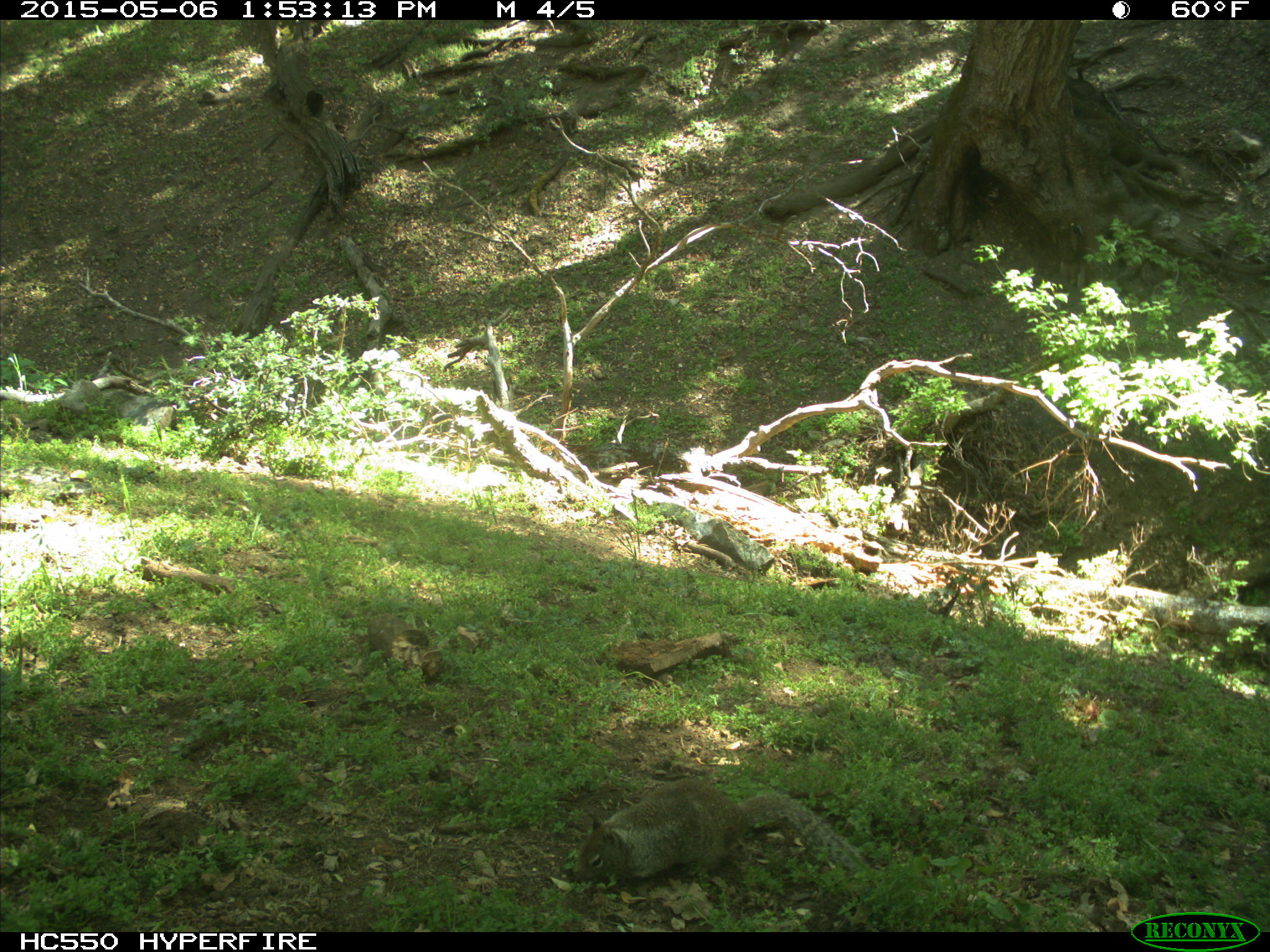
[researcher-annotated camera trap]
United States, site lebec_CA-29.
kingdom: Animalia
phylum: Chordata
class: Mammalia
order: Rodentia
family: Sciuridae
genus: Otospermophilus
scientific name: Otospermophilus beecheyi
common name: california ground squirrel